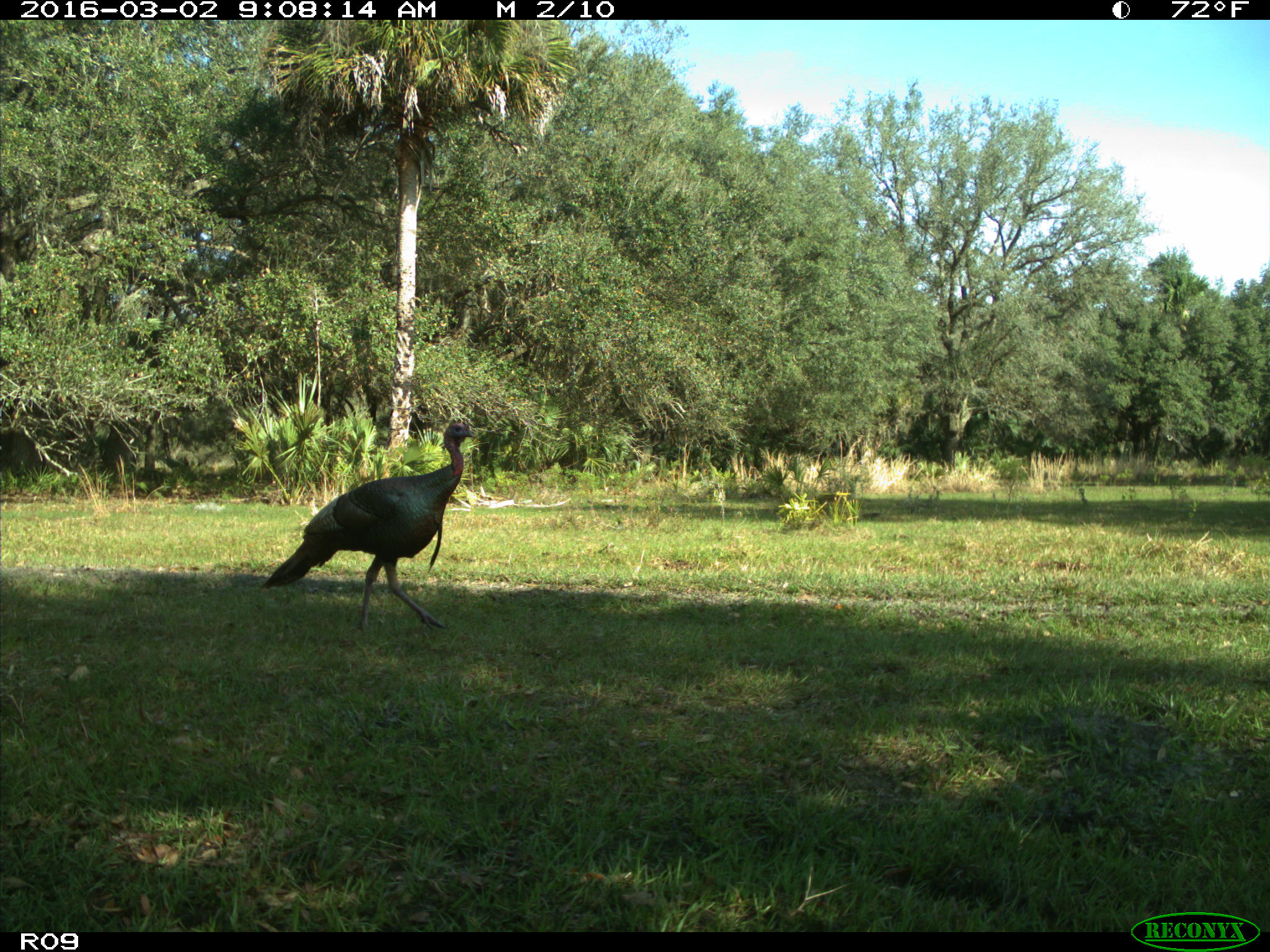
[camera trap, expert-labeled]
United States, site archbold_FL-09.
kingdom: Animalia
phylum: Chordata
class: Aves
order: Galliformes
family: Phasianidae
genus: Meleagris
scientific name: Meleagris gallopavo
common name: wild turkey